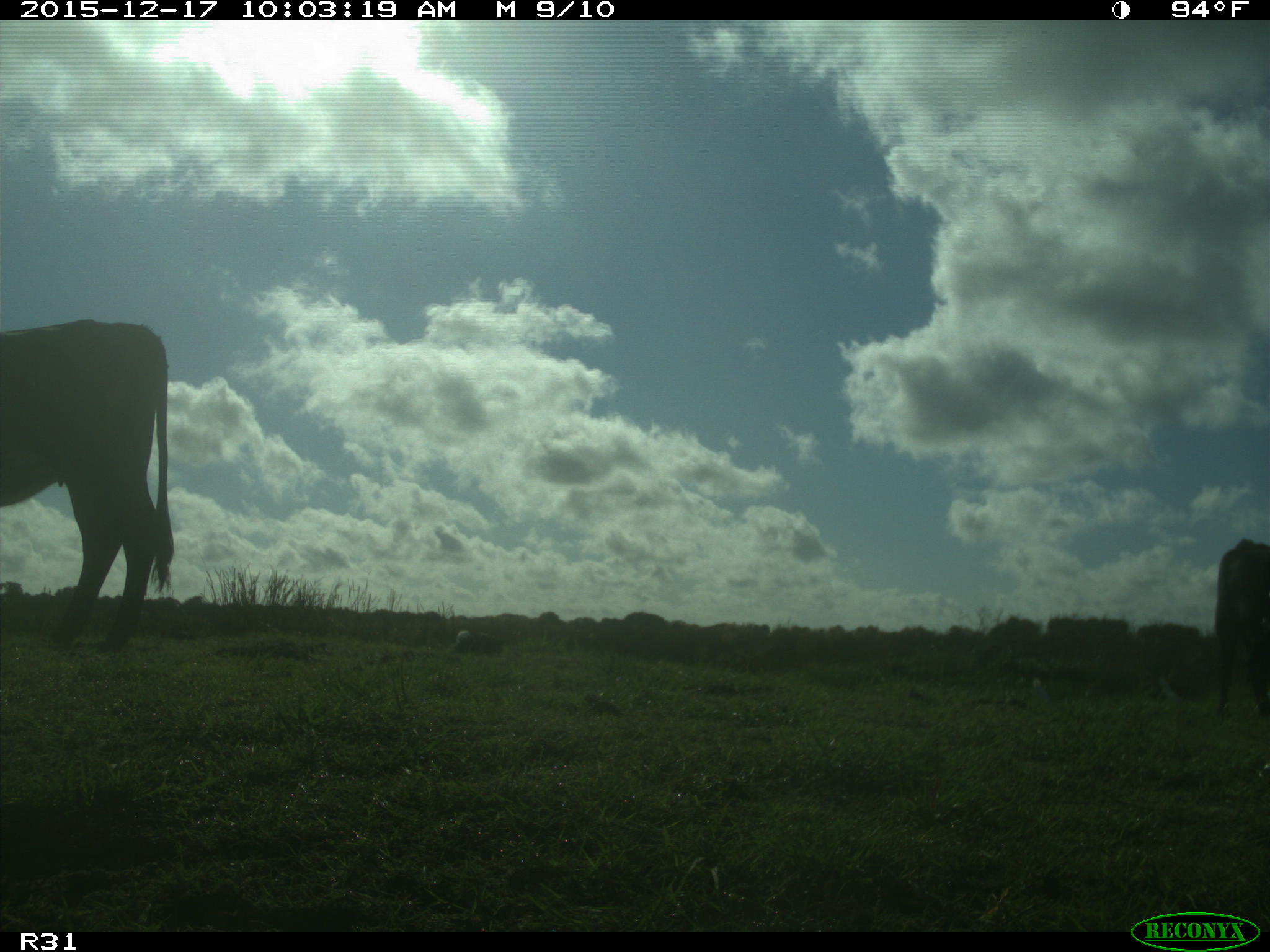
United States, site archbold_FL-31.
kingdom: Animalia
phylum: Chordata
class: Mammalia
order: Artiodactyla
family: Bovidae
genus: Bos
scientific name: Bos taurus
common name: domestic cow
Bos taurus (domestic cow).